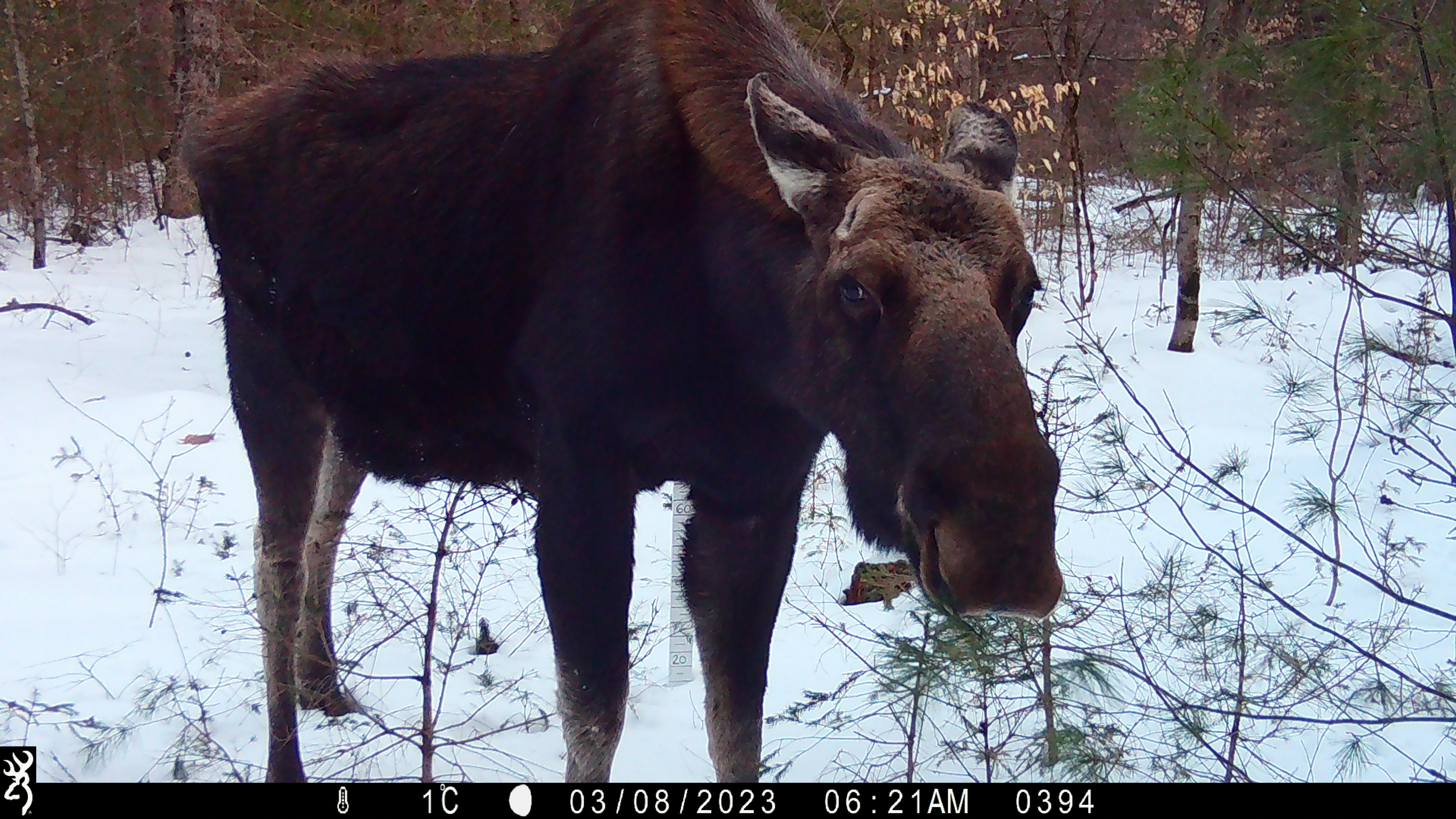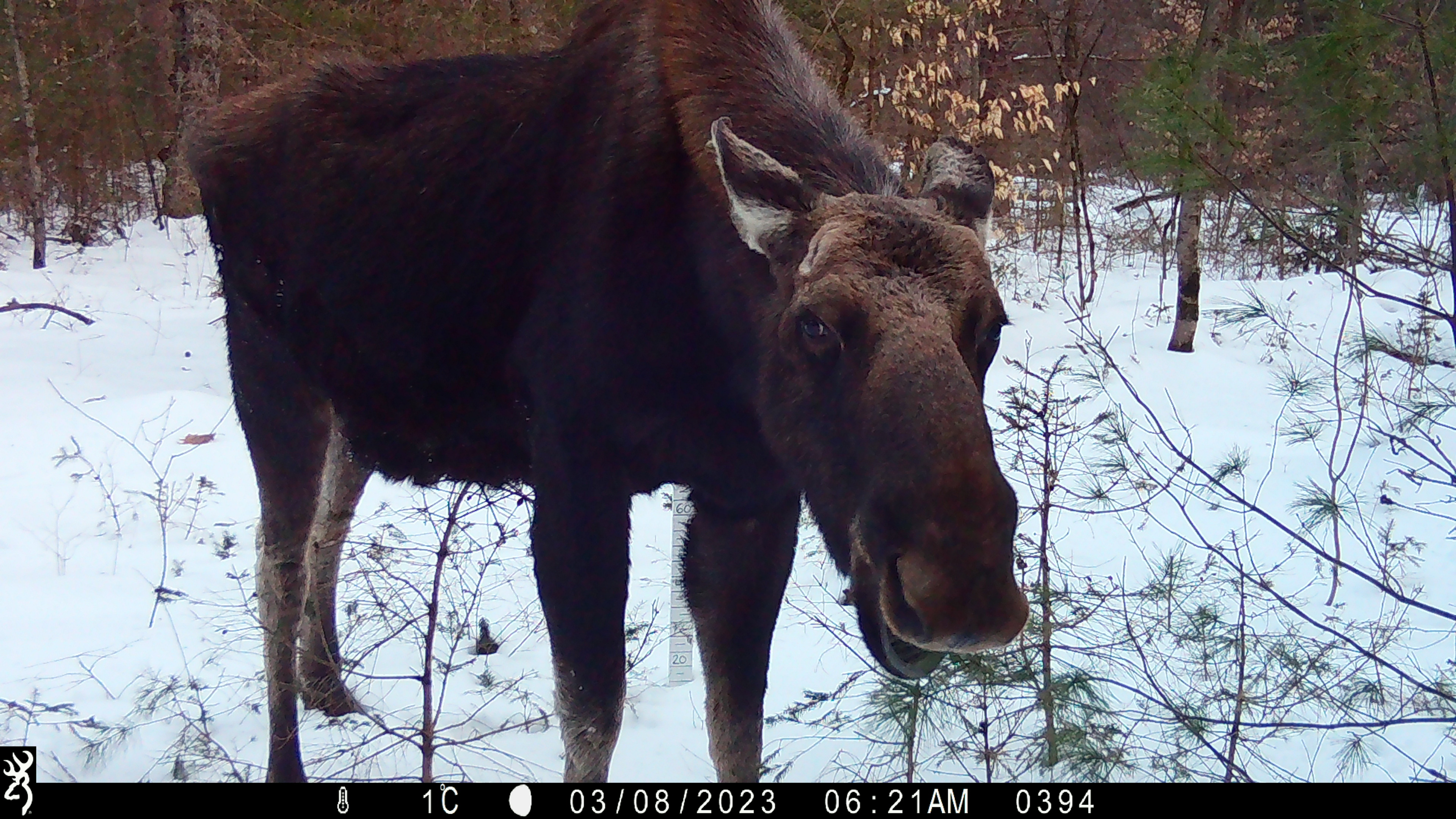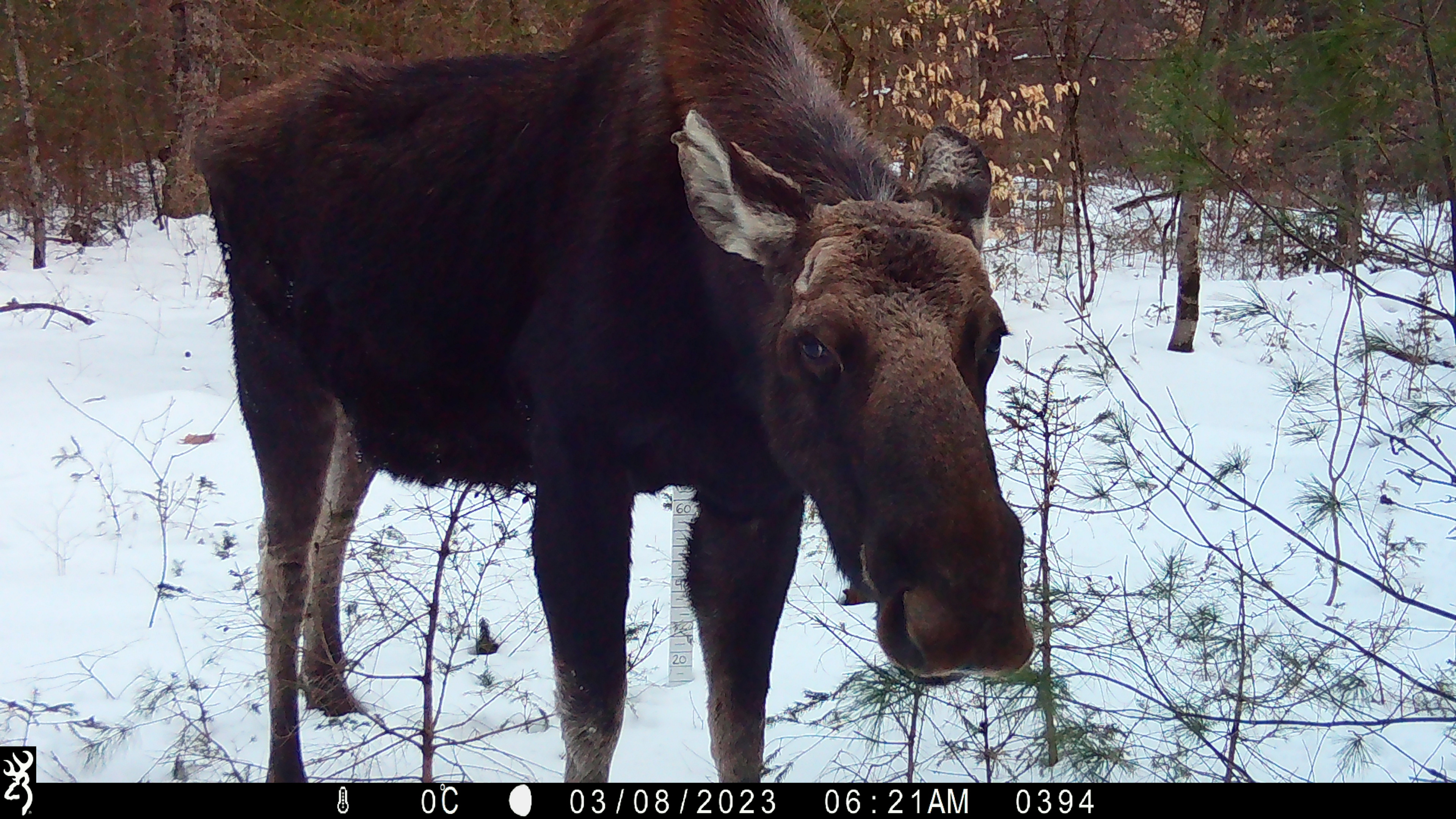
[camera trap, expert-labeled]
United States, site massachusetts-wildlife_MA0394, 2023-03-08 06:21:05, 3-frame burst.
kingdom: Animalia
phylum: Chordata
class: Mammalia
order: Artiodactyla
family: Cervidae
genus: Alces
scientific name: Alces alces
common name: moose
Moose (Alces alces).